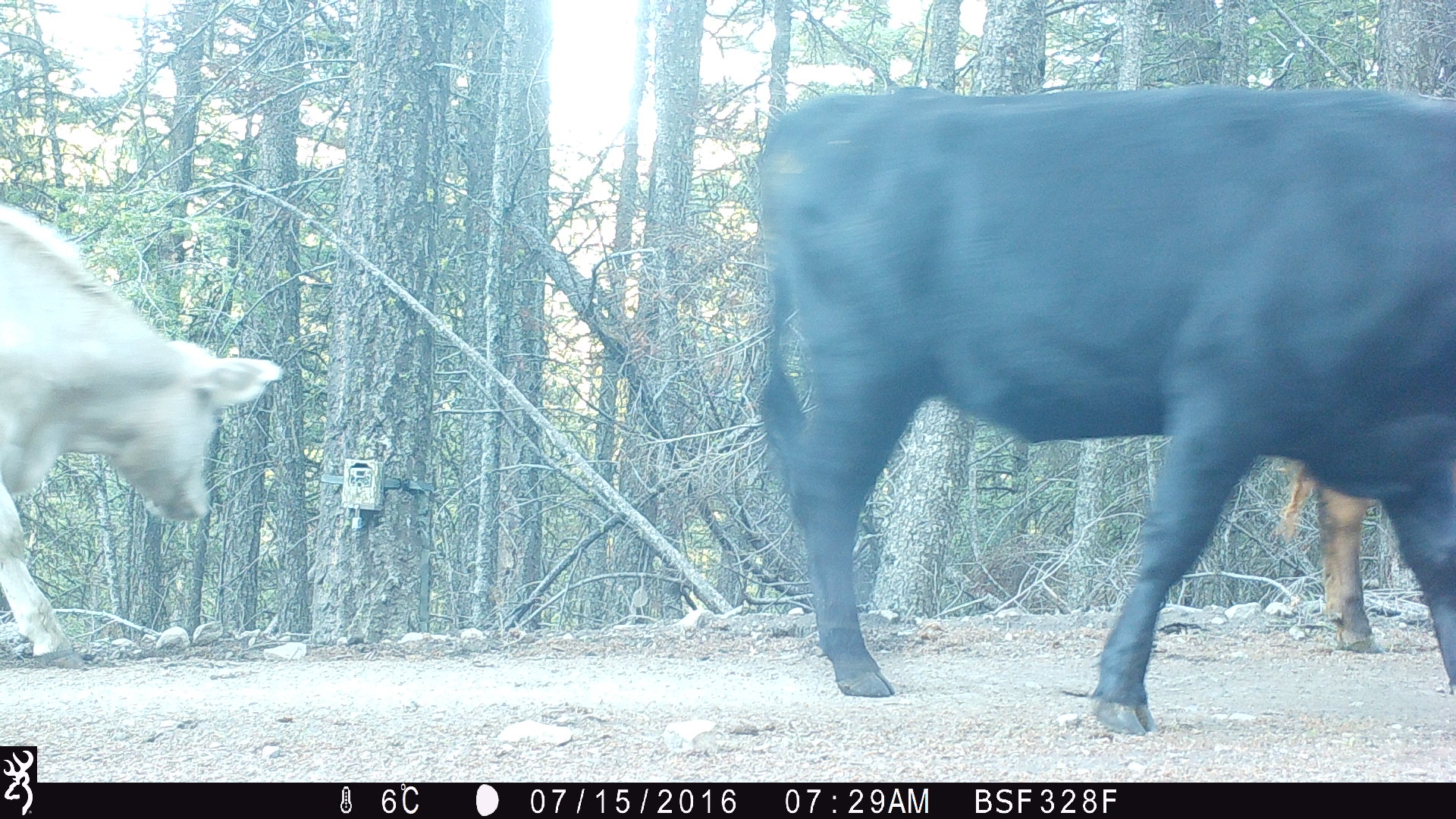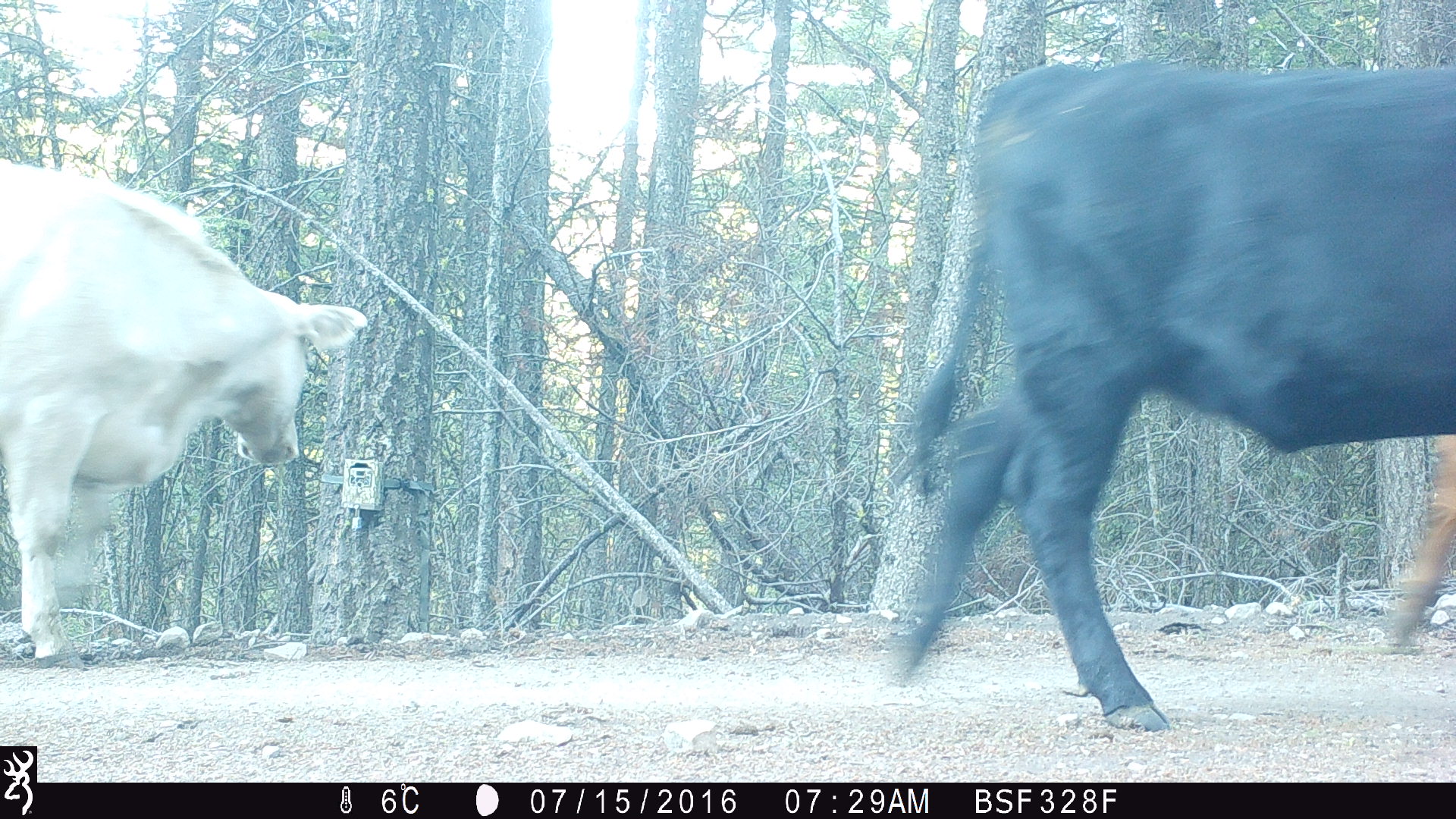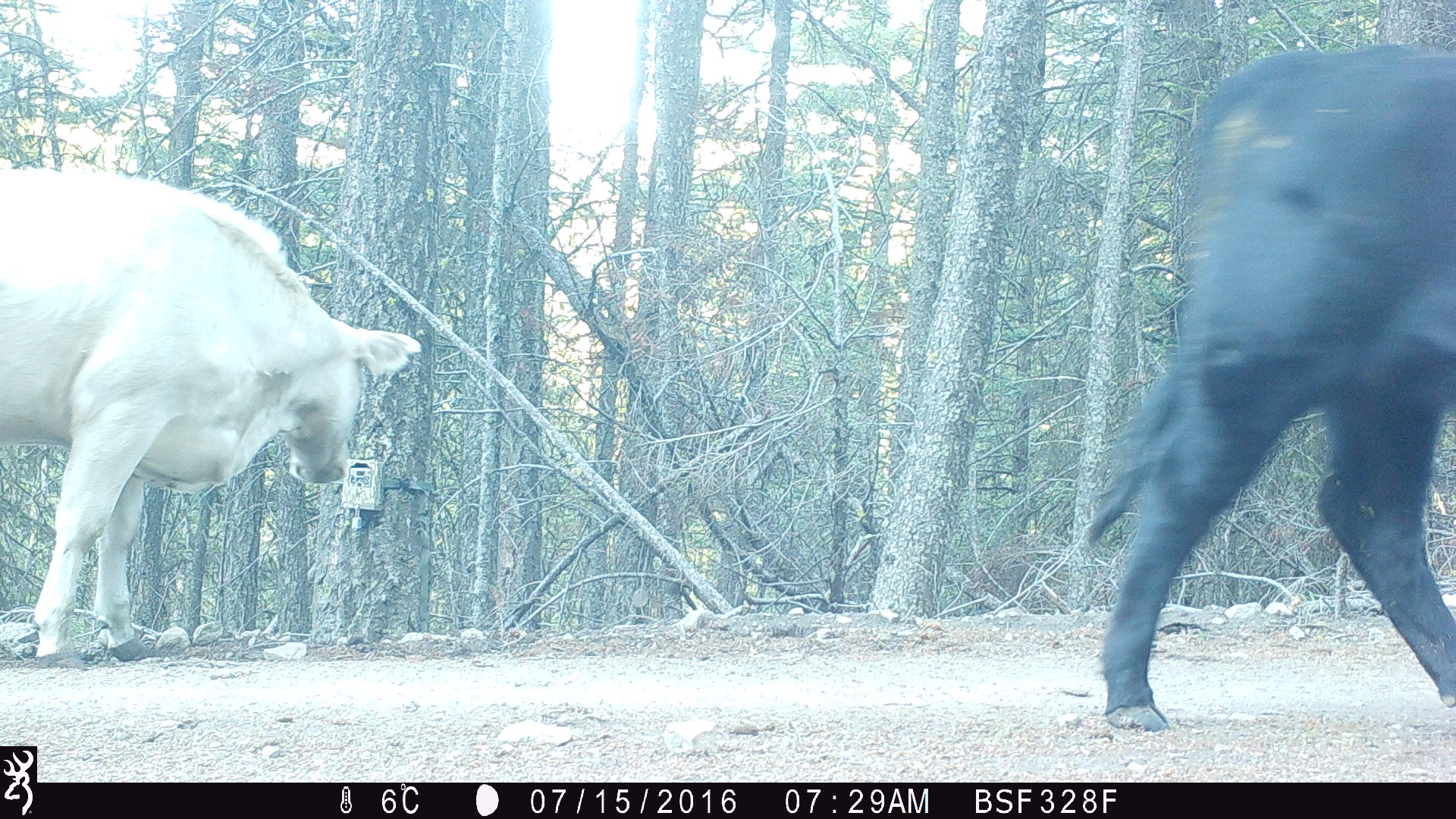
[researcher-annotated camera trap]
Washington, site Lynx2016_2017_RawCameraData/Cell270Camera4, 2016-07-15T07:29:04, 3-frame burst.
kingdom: Animalia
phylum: Chordata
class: Mammalia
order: Artiodactyla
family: Bovidae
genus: Bos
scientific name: Bos taurus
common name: domestic cattle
Domestic cattle (Bos taurus). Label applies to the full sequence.